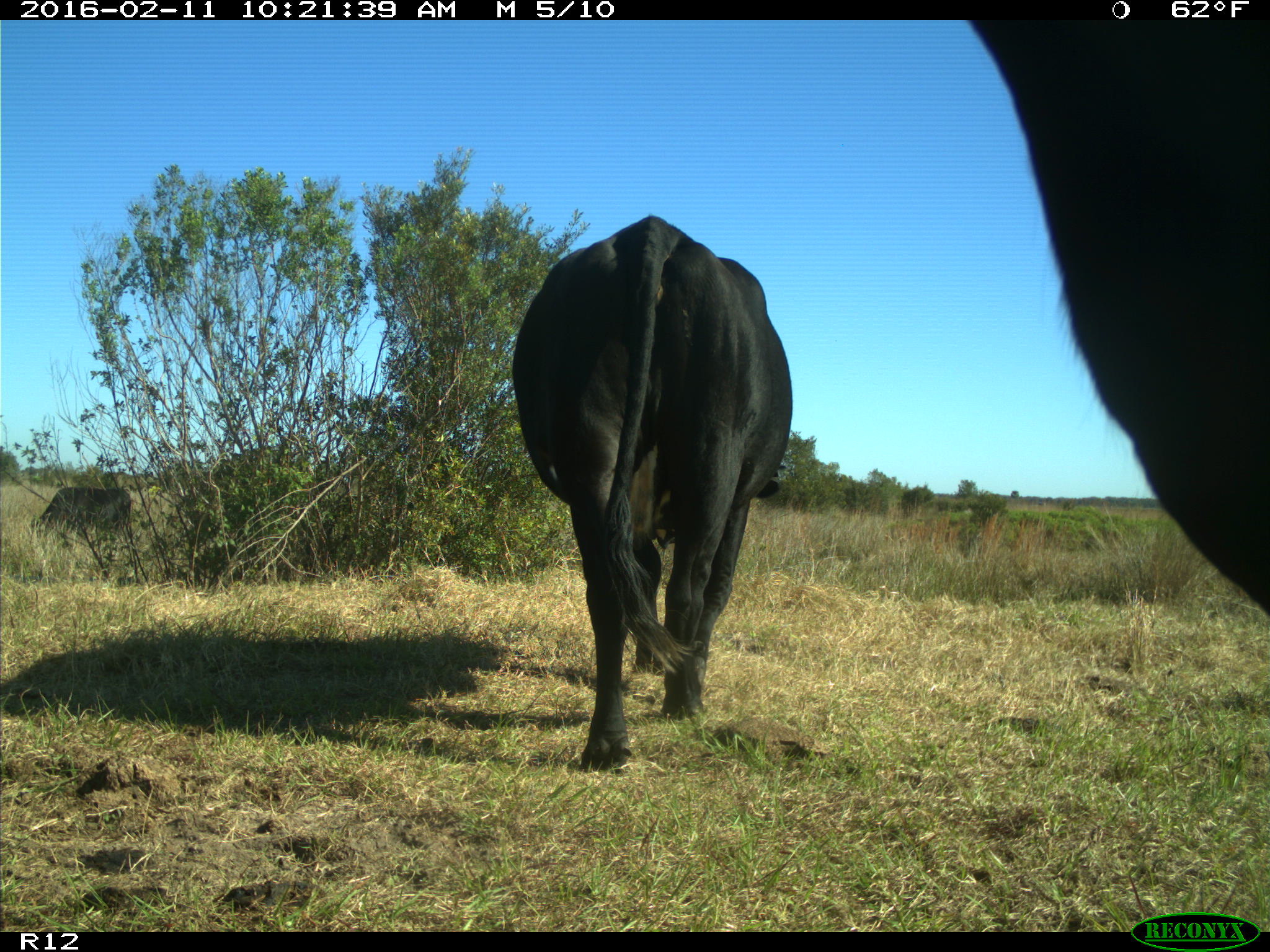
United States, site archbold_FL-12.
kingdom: Animalia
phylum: Chordata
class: Mammalia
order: Artiodactyla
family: Bovidae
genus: Bos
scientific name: Bos taurus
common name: domestic cow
Bos taurus (domestic cow).